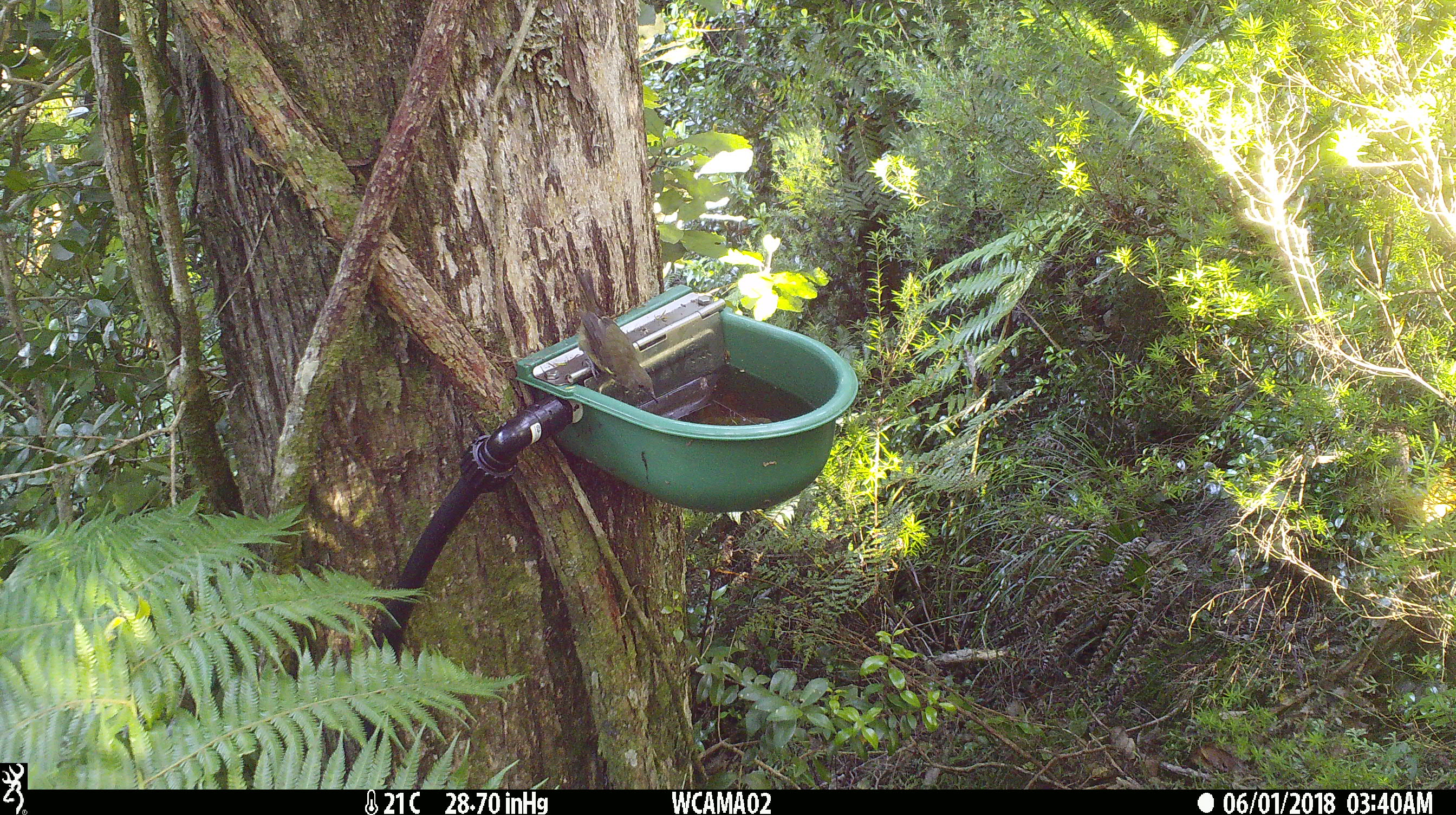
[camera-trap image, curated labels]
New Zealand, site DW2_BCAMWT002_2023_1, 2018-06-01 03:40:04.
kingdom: Animalia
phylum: Chordata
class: Aves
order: Passeriformes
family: Meliphagidae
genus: Anthornis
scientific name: Anthornis melanura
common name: new zealand bellbird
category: bellbird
Bellbird (new zealand bellbird) (Anthornis melanura).